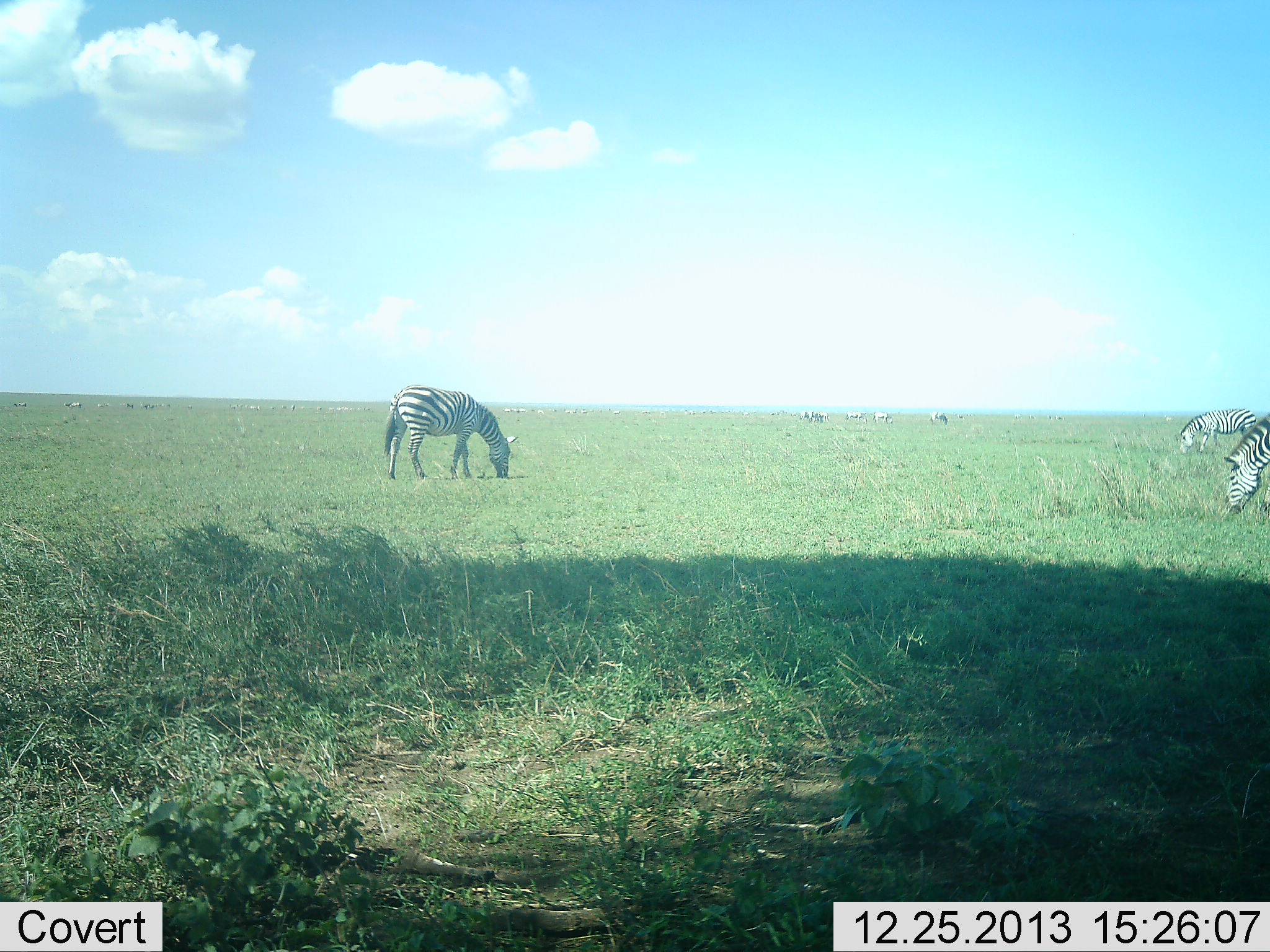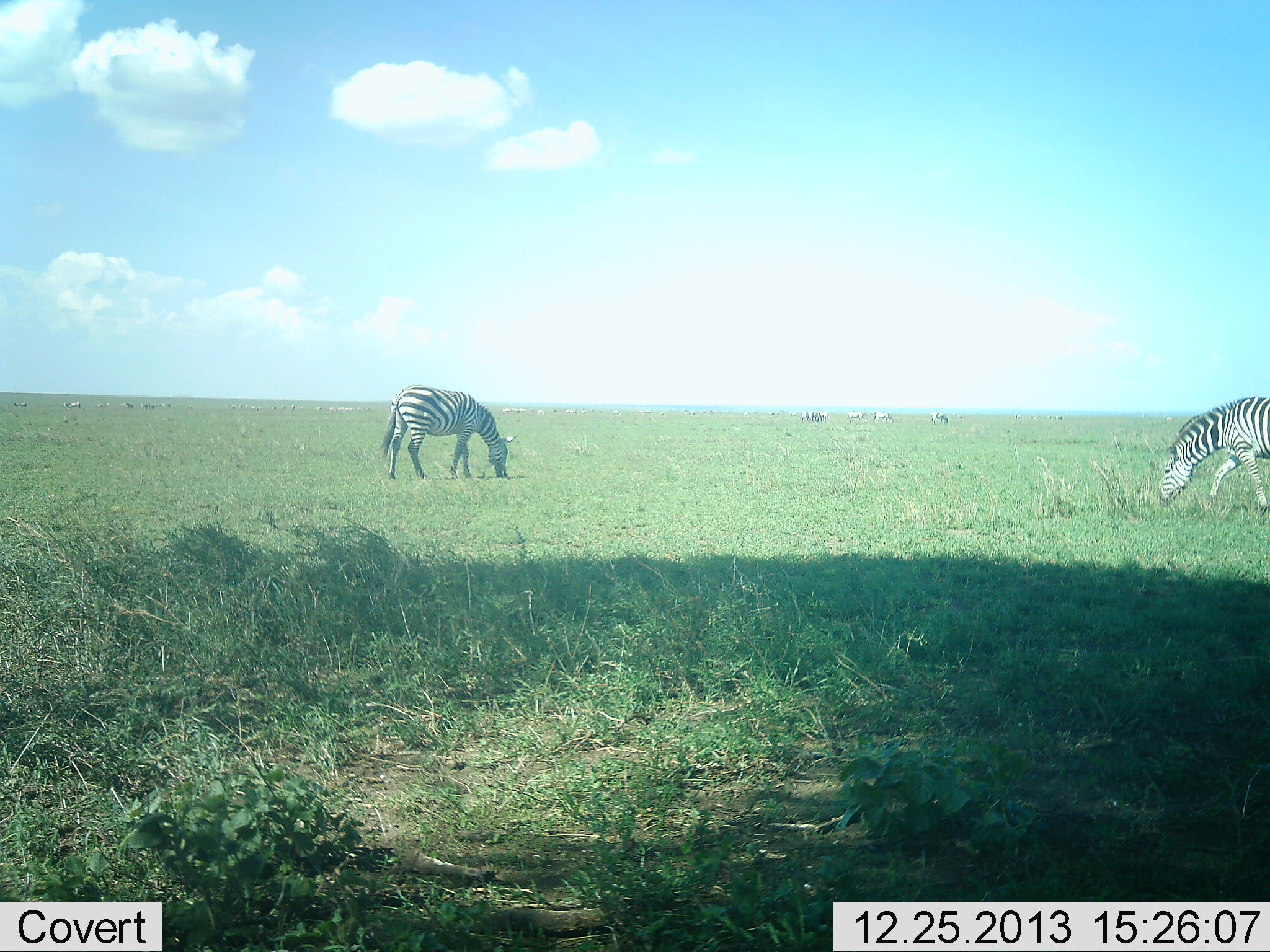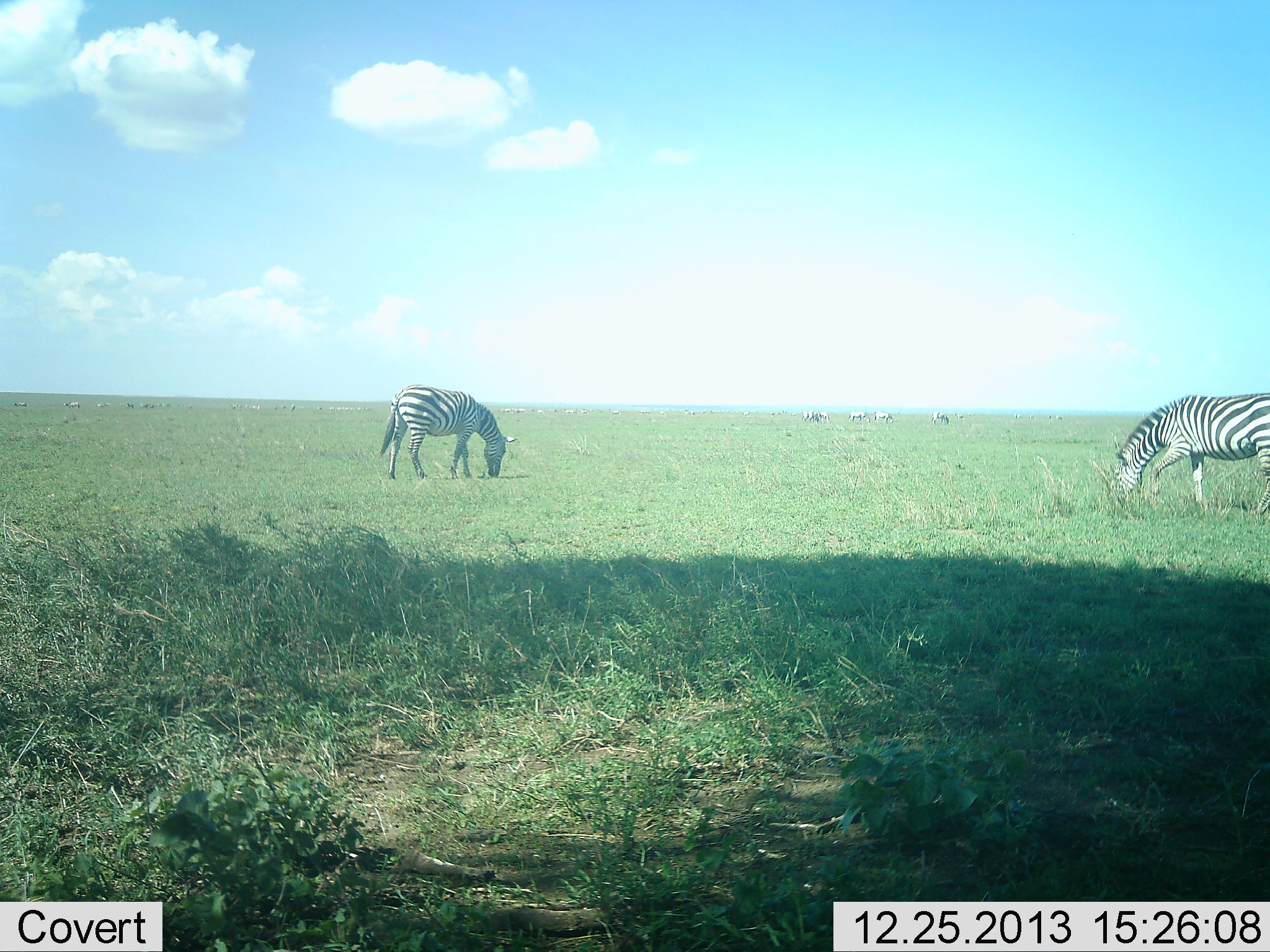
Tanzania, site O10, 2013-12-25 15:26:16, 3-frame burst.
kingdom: Animalia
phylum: Chordata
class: Mammalia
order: Perissodactyla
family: Equidae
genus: Equus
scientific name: Equus quagga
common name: plains zebra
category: zebra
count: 5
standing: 9%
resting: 0%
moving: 18%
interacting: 0%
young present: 0%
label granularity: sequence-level